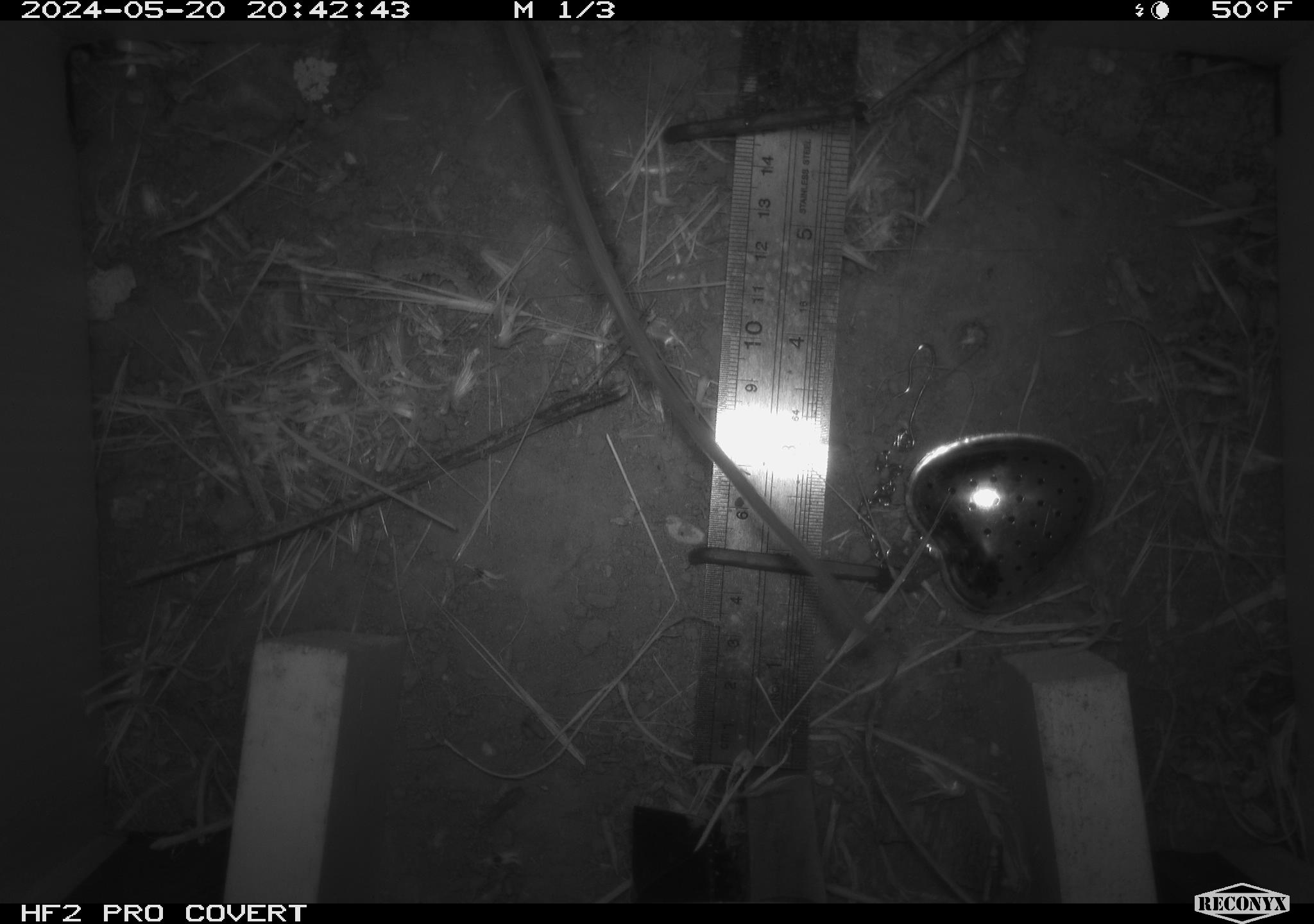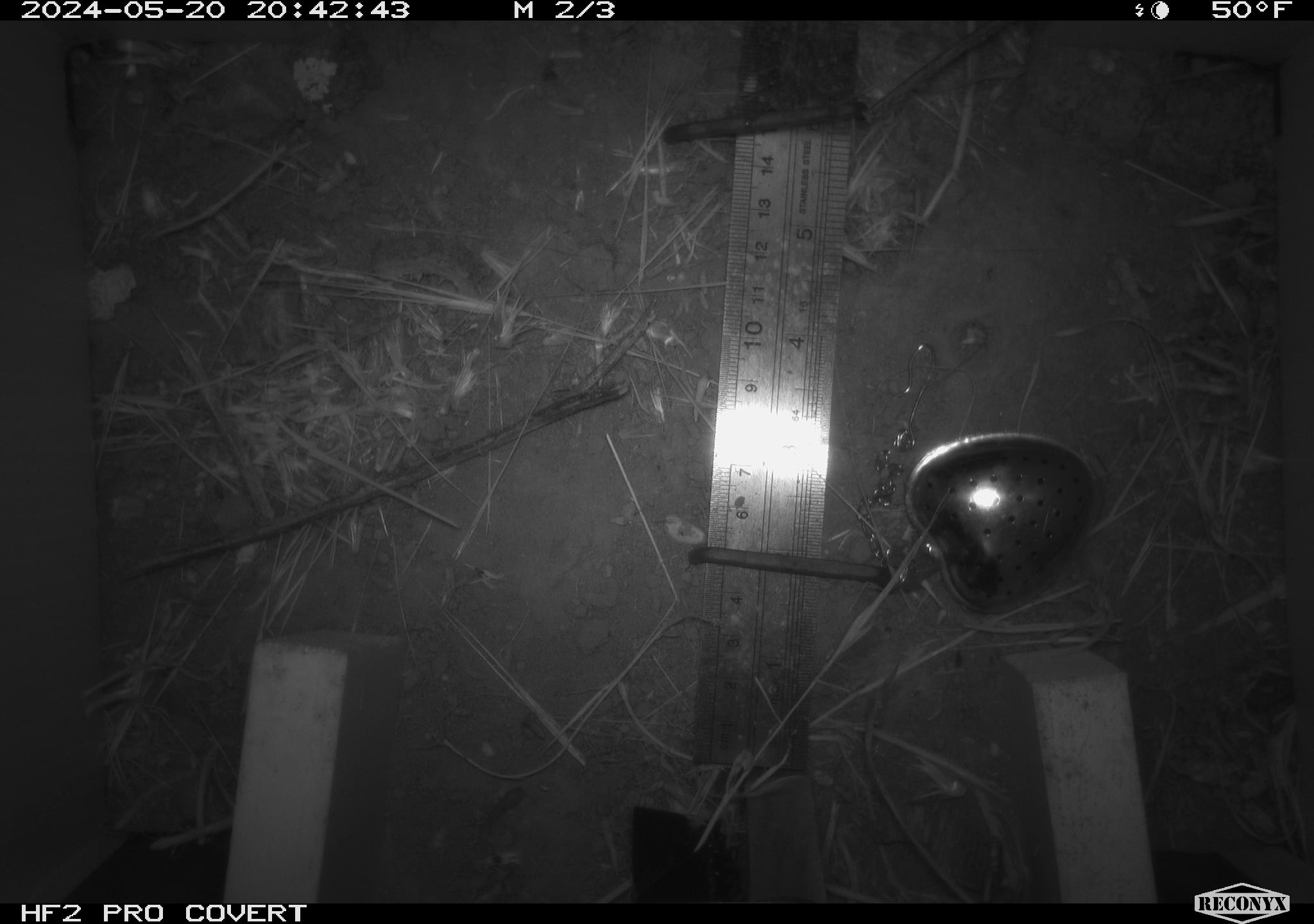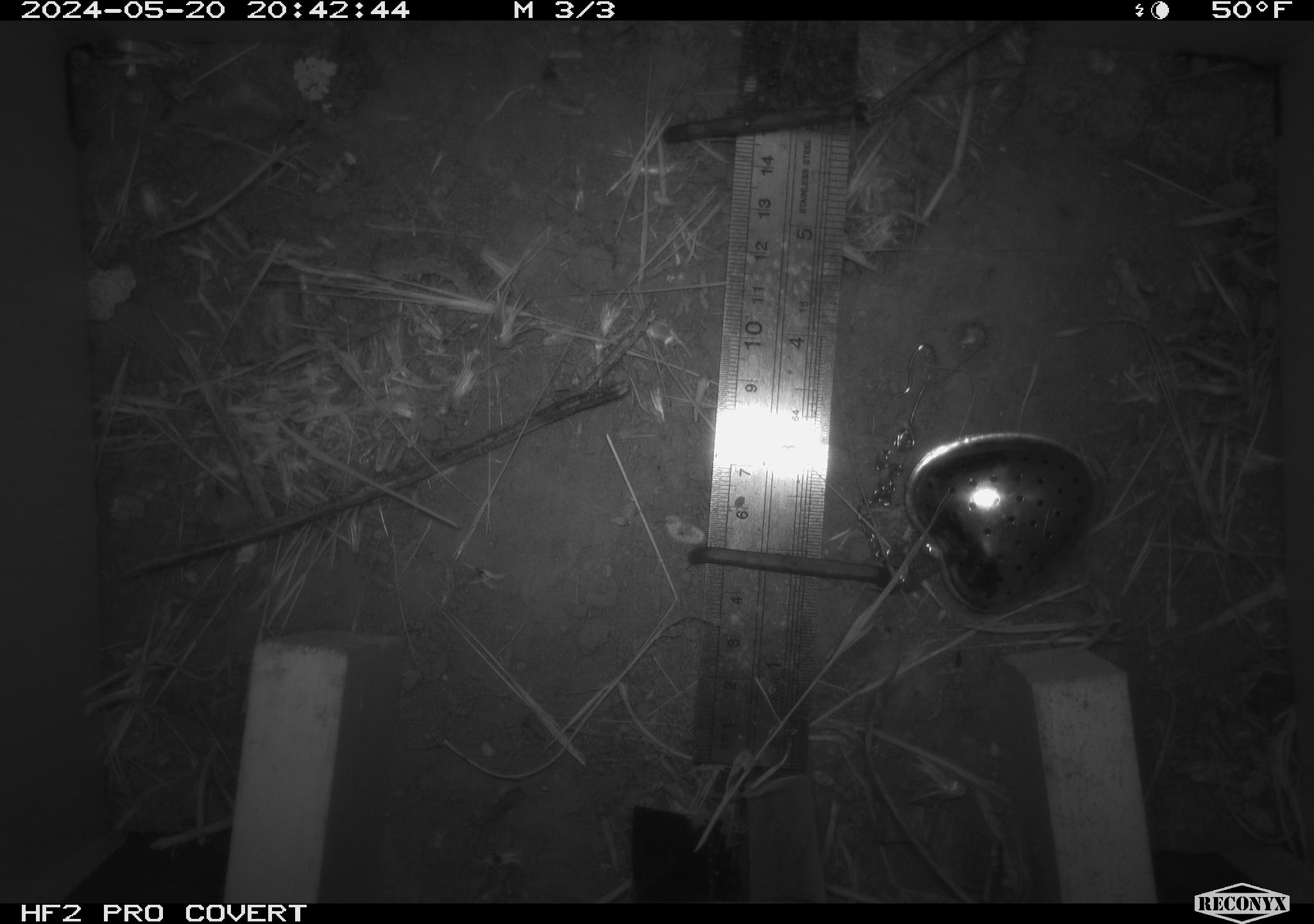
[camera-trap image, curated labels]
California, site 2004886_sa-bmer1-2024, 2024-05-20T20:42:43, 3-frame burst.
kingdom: Animalia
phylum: Chordata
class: Mammalia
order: Rodentia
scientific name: Rodentia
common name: mouse species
Mouse species (Rodentia).